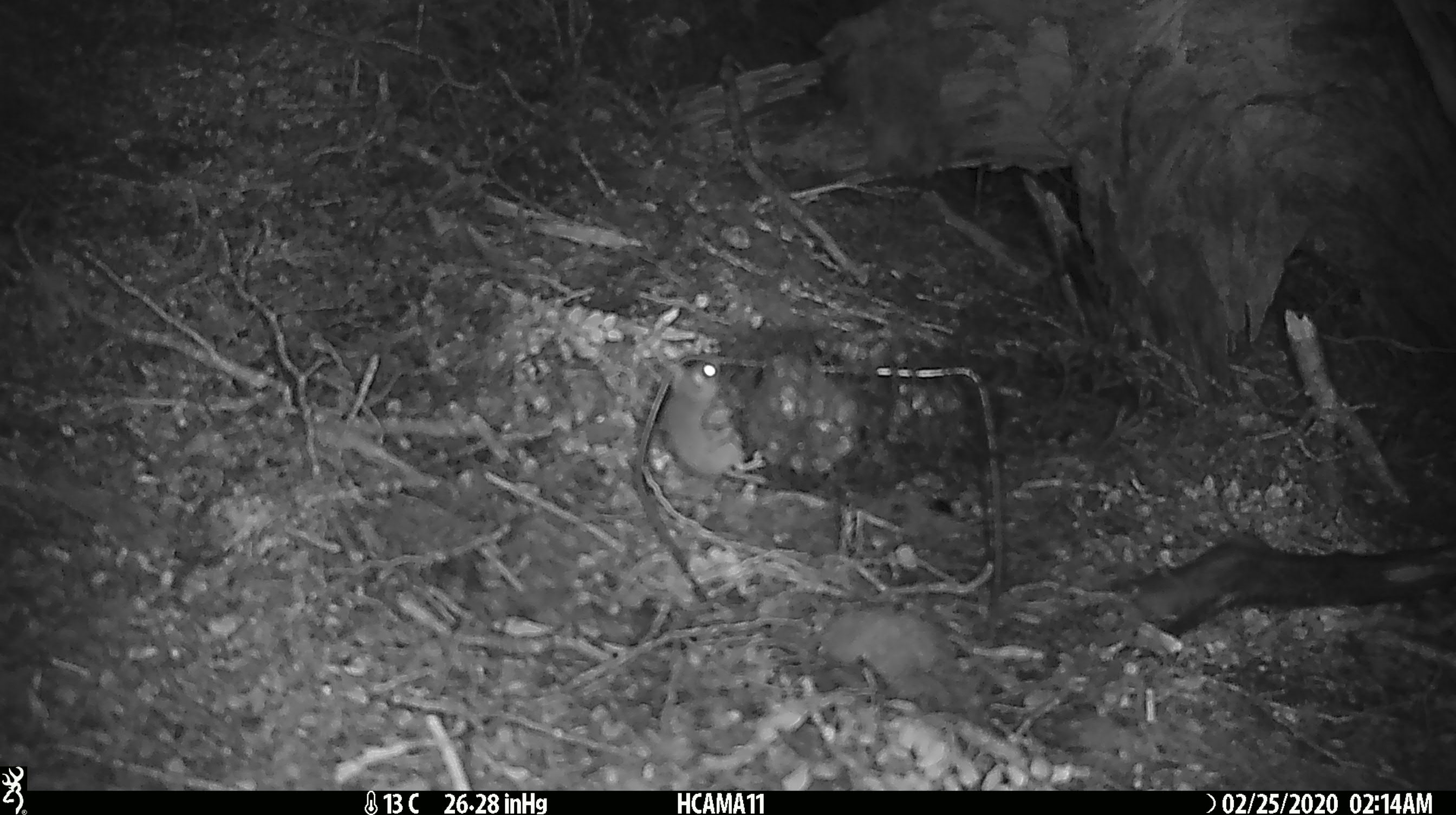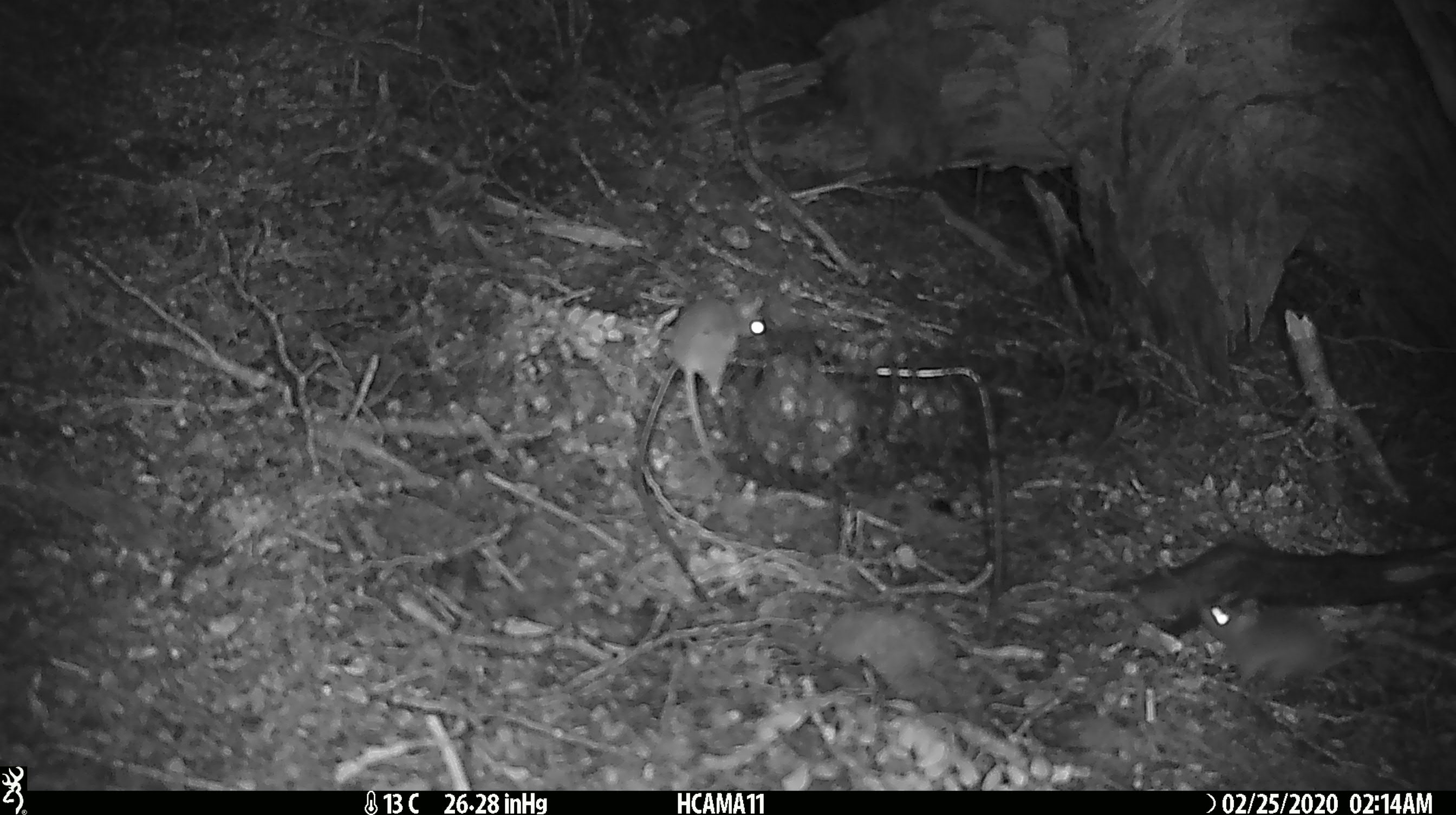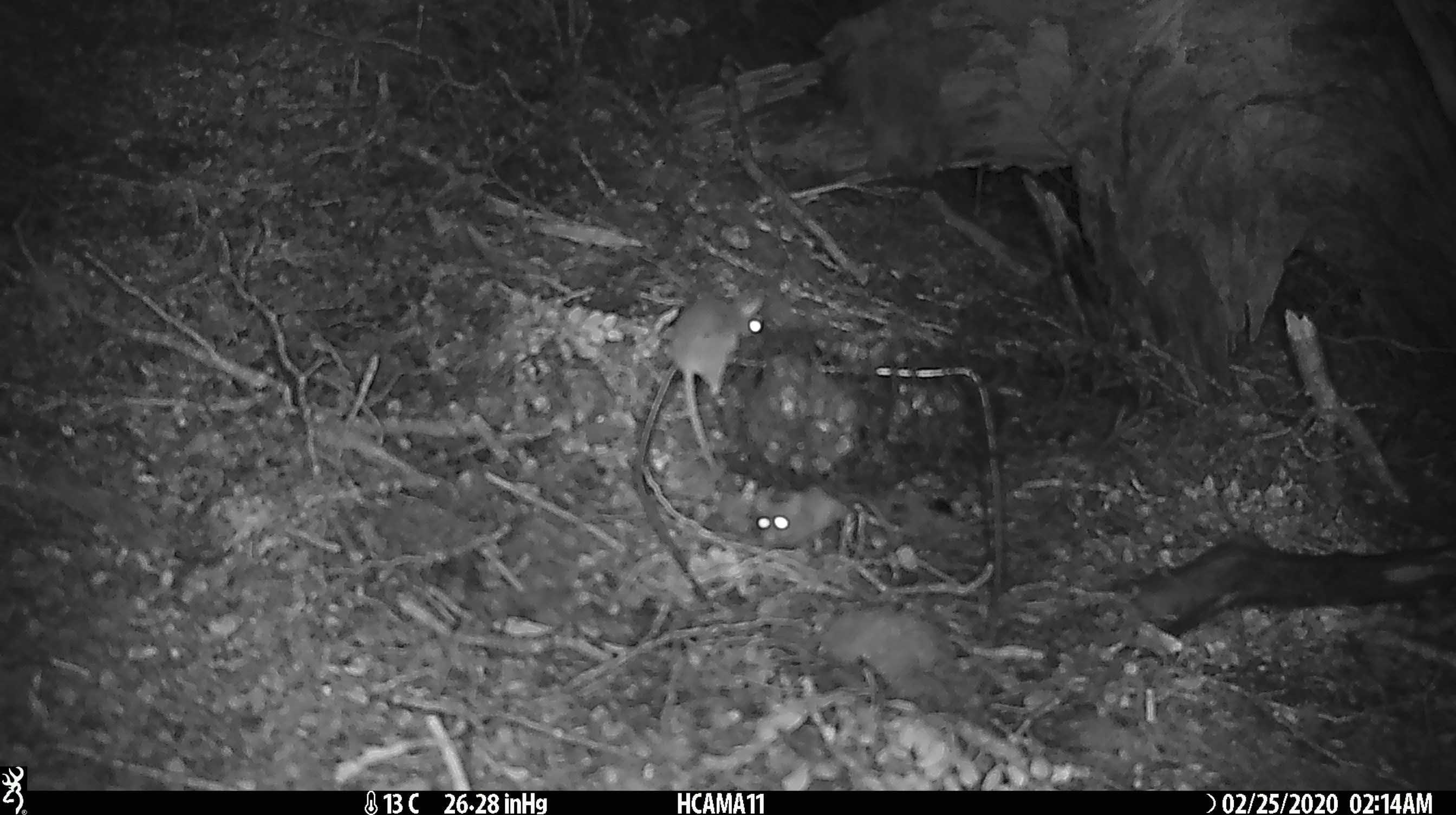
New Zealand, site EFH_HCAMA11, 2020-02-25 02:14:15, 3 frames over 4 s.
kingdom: Animalia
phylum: Chordata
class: Mammalia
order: Rodentia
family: Muridae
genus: Mus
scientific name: Mus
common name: mouse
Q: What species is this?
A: Mouse (Mus).